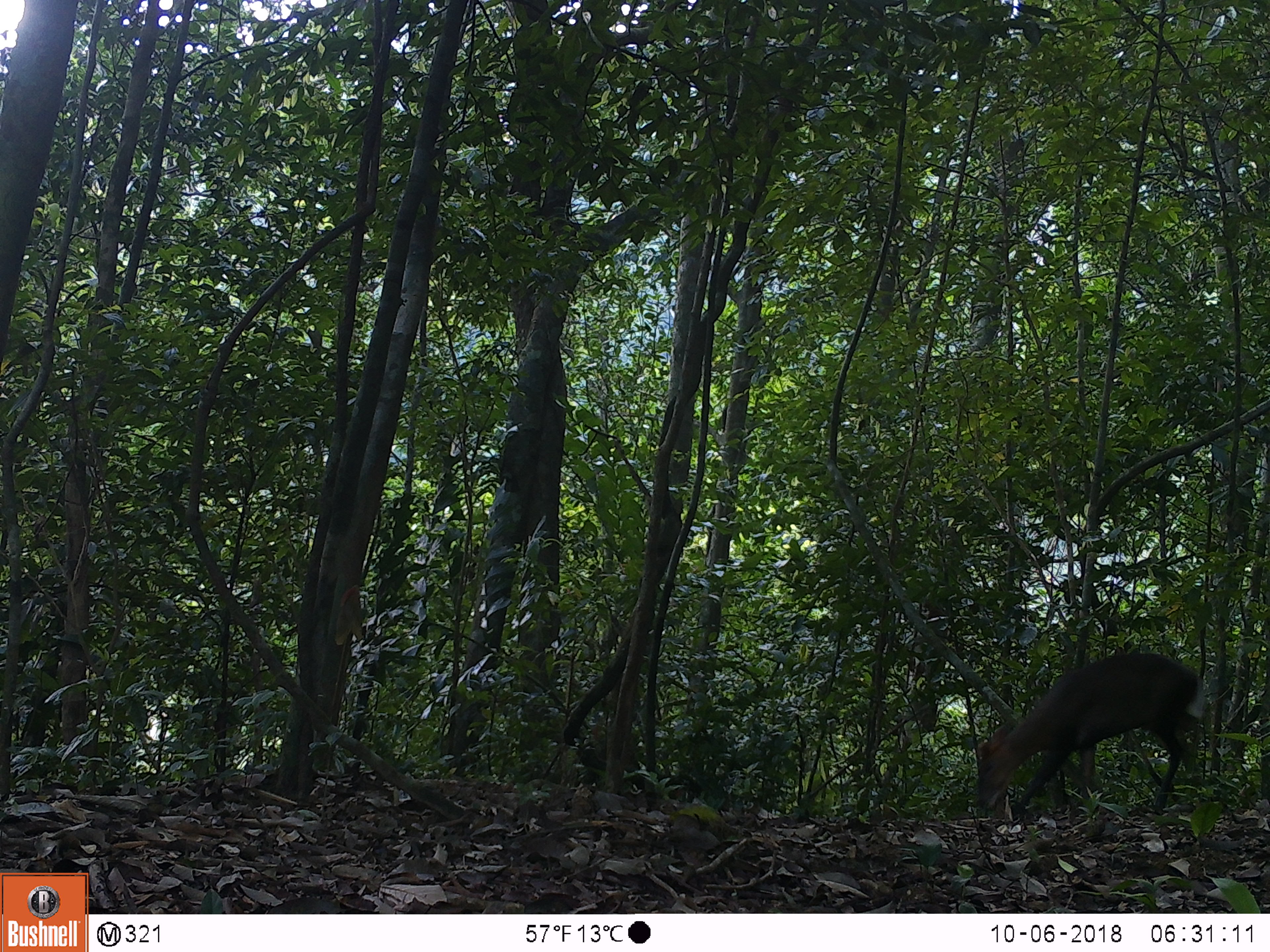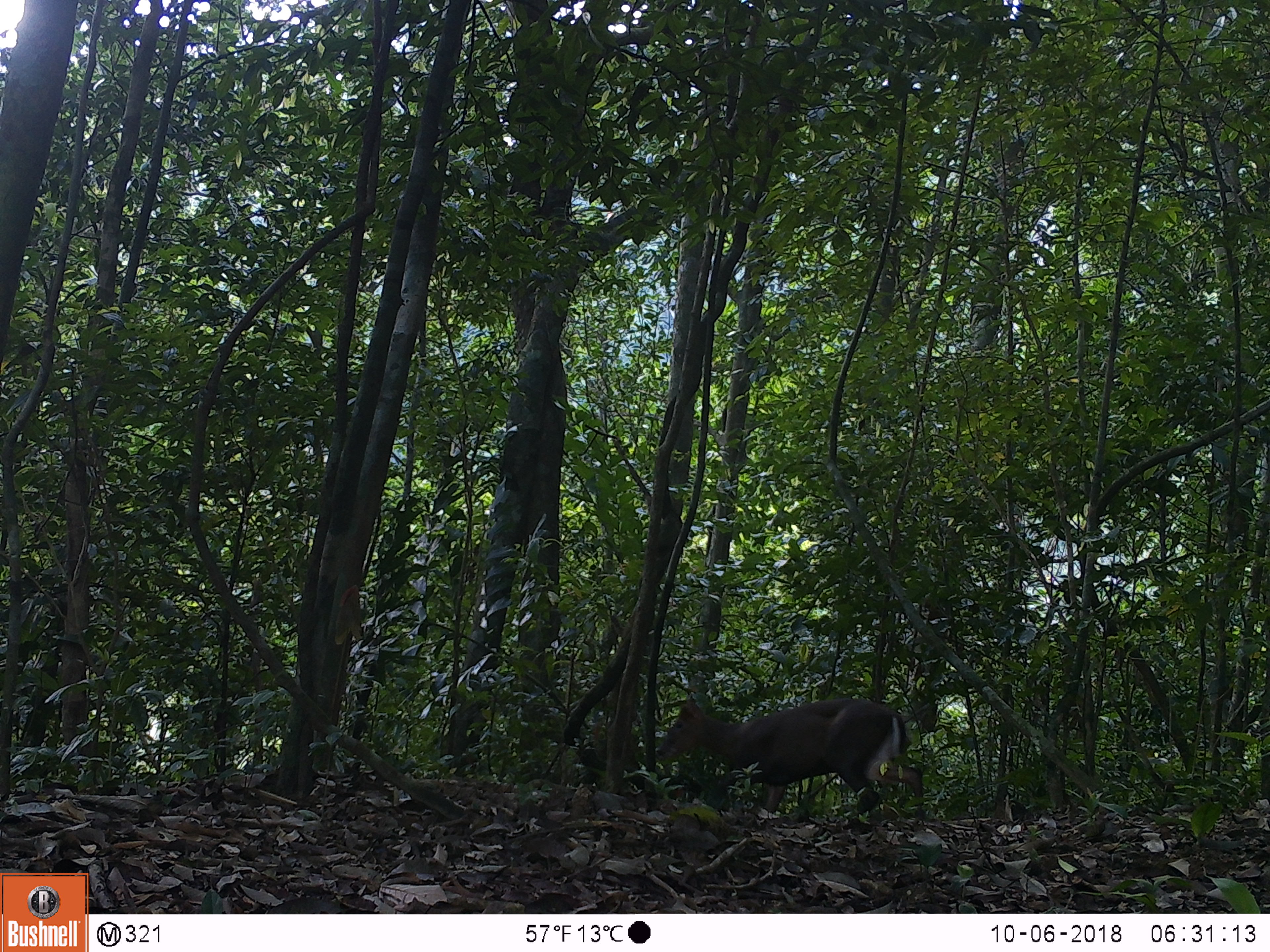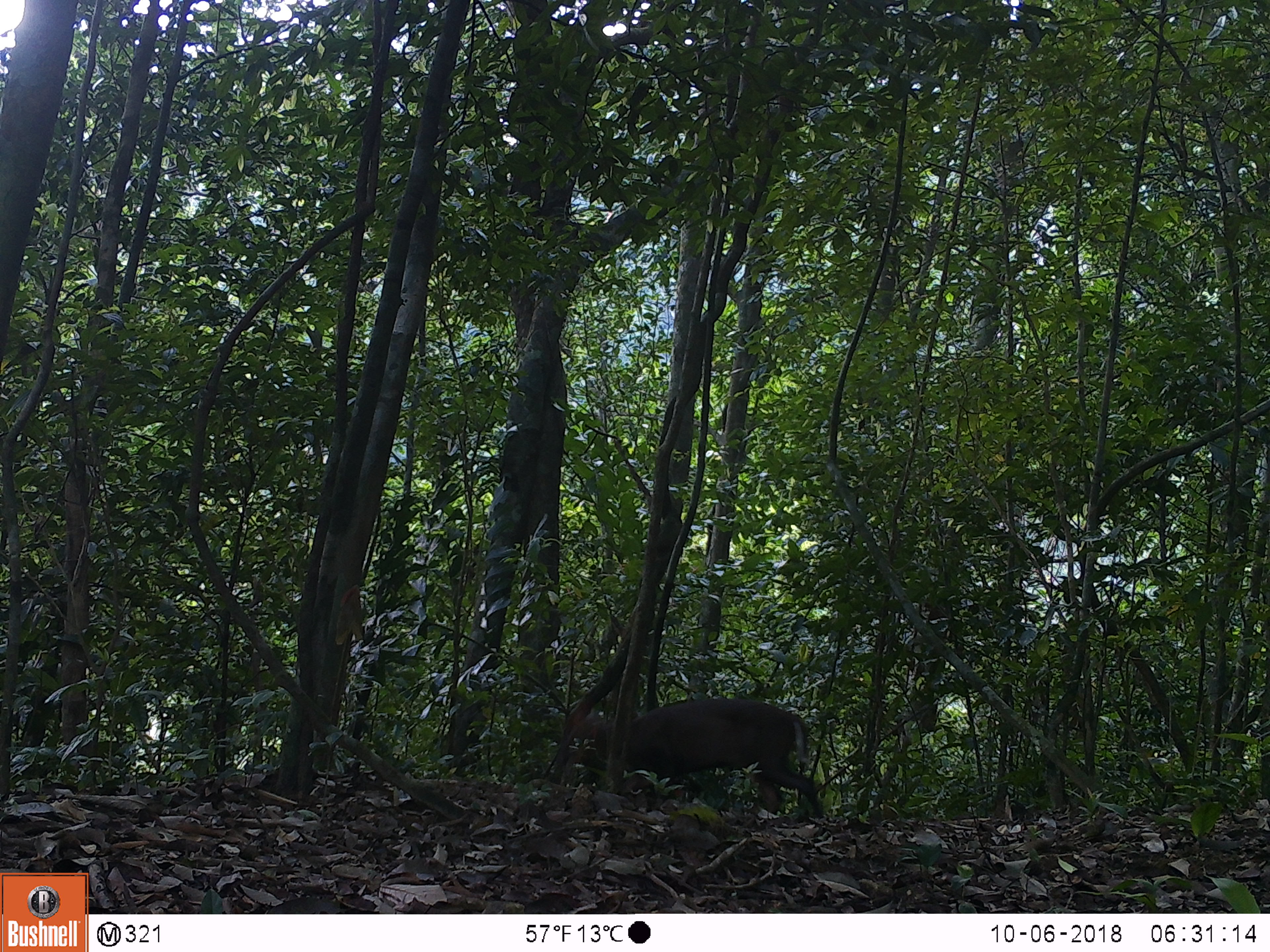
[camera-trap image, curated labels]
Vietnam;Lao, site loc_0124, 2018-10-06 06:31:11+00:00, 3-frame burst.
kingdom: Animalia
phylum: Chordata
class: Mammalia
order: Artiodactyla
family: Cervidae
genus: Muntiacus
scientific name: Muntiacus rooseveltorum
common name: roosevelt's muntjac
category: roosevelts muntjac group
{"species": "roosevelts muntjac group (roosevelt's muntjac) (Muntiacus rooseveltorum)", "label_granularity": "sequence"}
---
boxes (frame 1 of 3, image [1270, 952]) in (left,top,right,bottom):
roosevelts muntjac group: (973,652,1200,815)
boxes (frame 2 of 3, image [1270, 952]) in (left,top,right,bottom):
roosevelts muntjac group: (653,692,923,816)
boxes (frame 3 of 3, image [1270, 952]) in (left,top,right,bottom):
roosevelts muntjac group: (563,697,824,820)